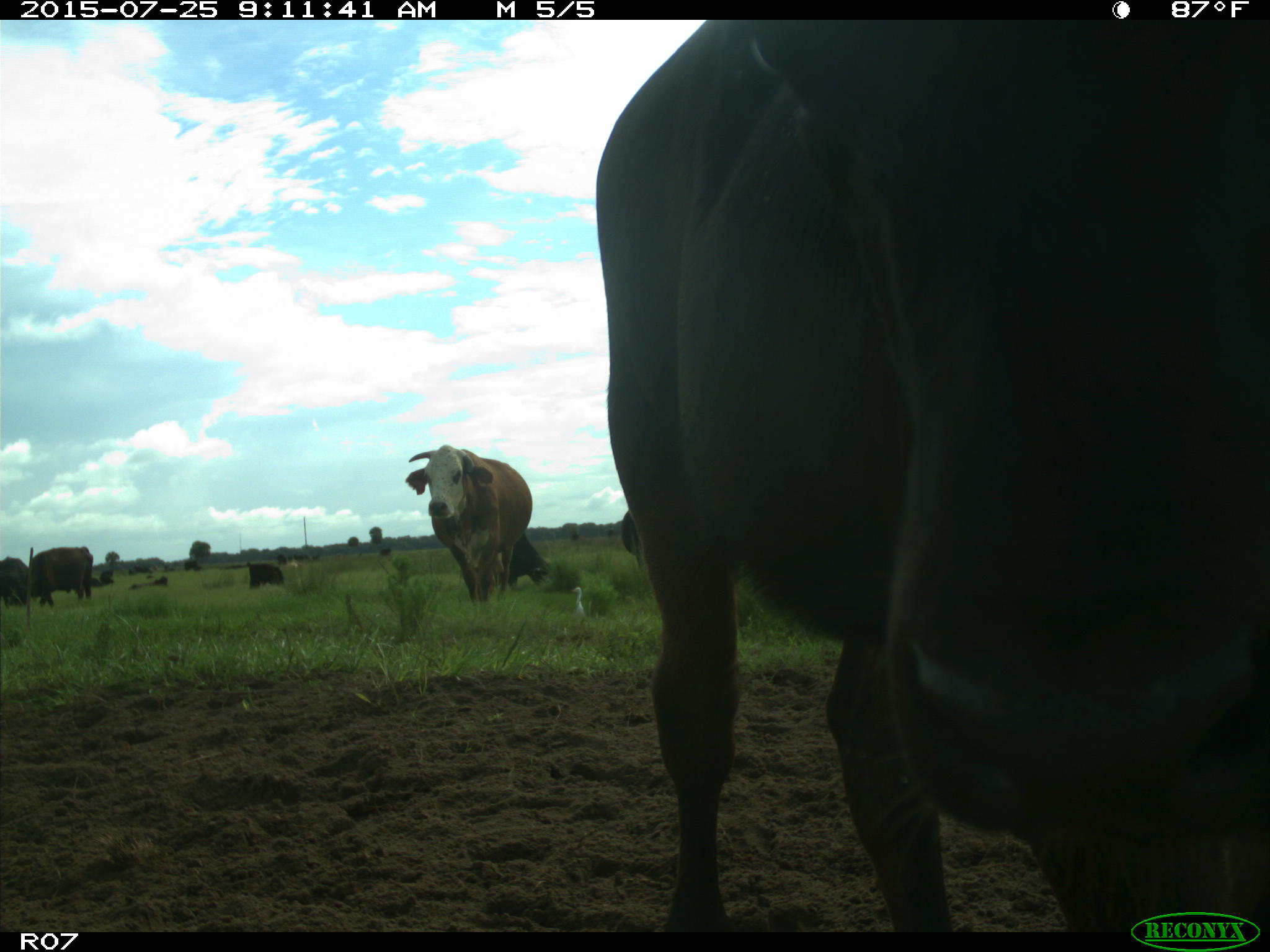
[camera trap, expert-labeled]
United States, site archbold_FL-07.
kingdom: Animalia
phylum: Chordata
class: Mammalia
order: Artiodactyla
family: Bovidae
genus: Bos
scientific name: Bos taurus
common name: domestic cow